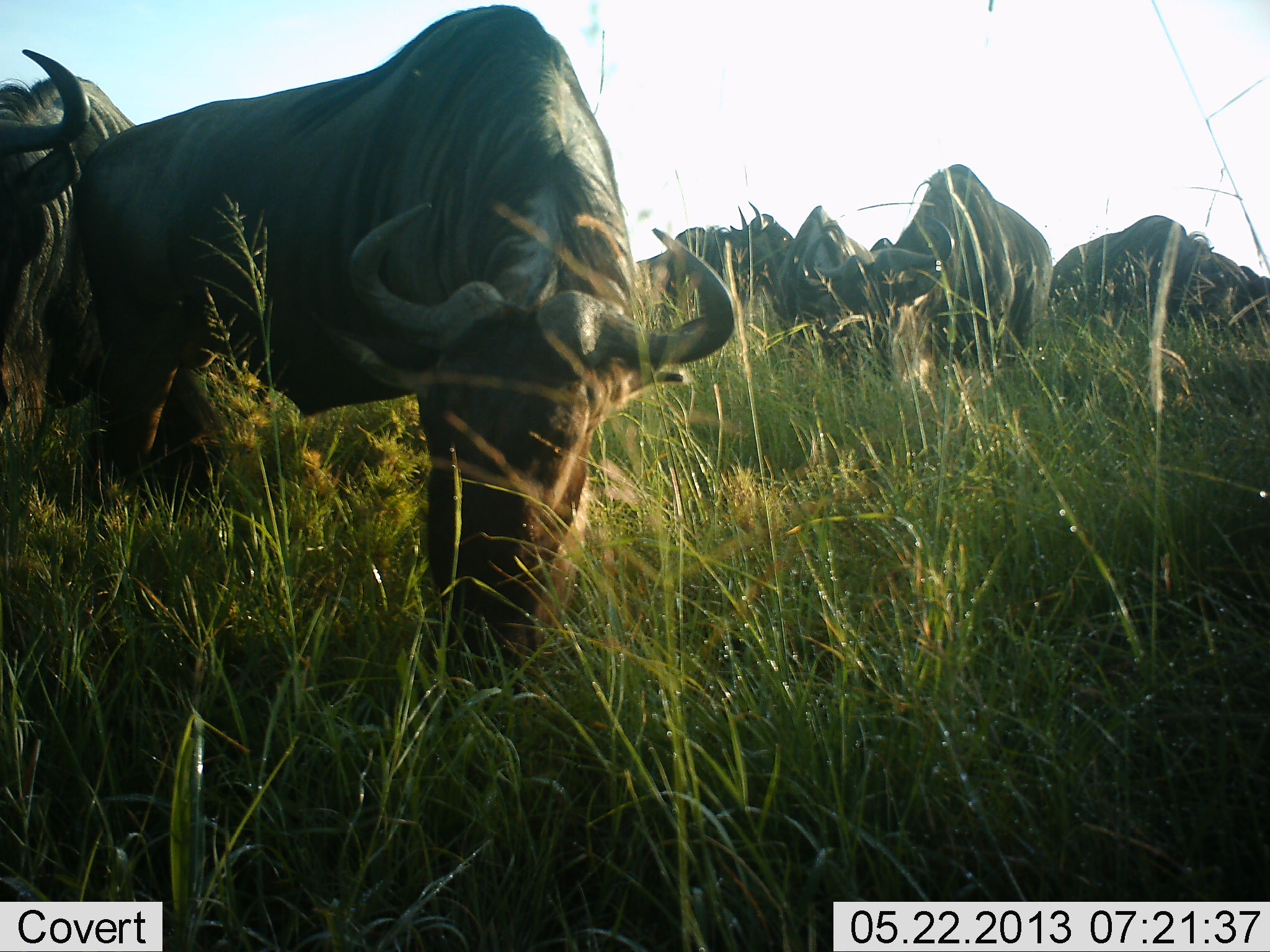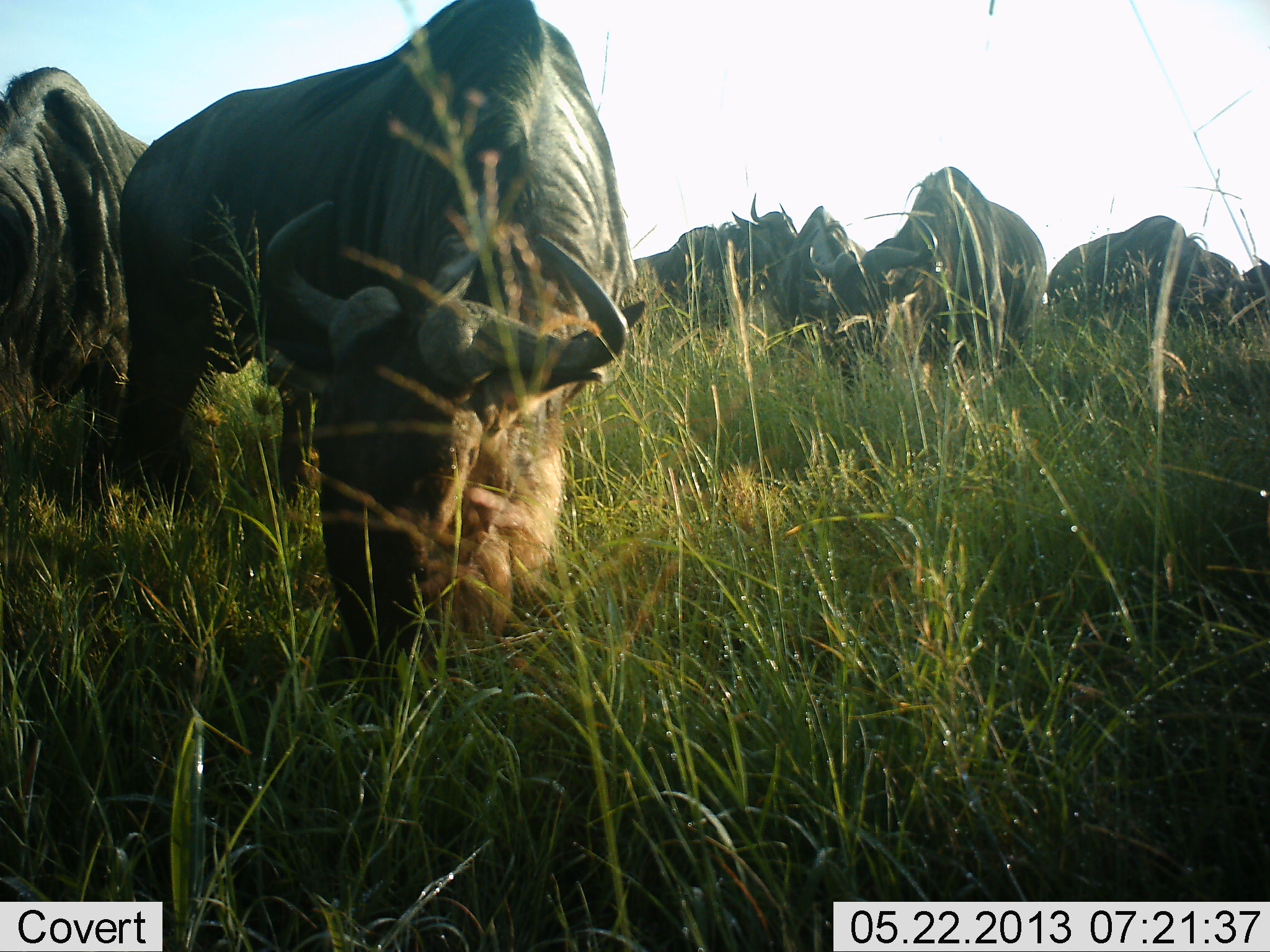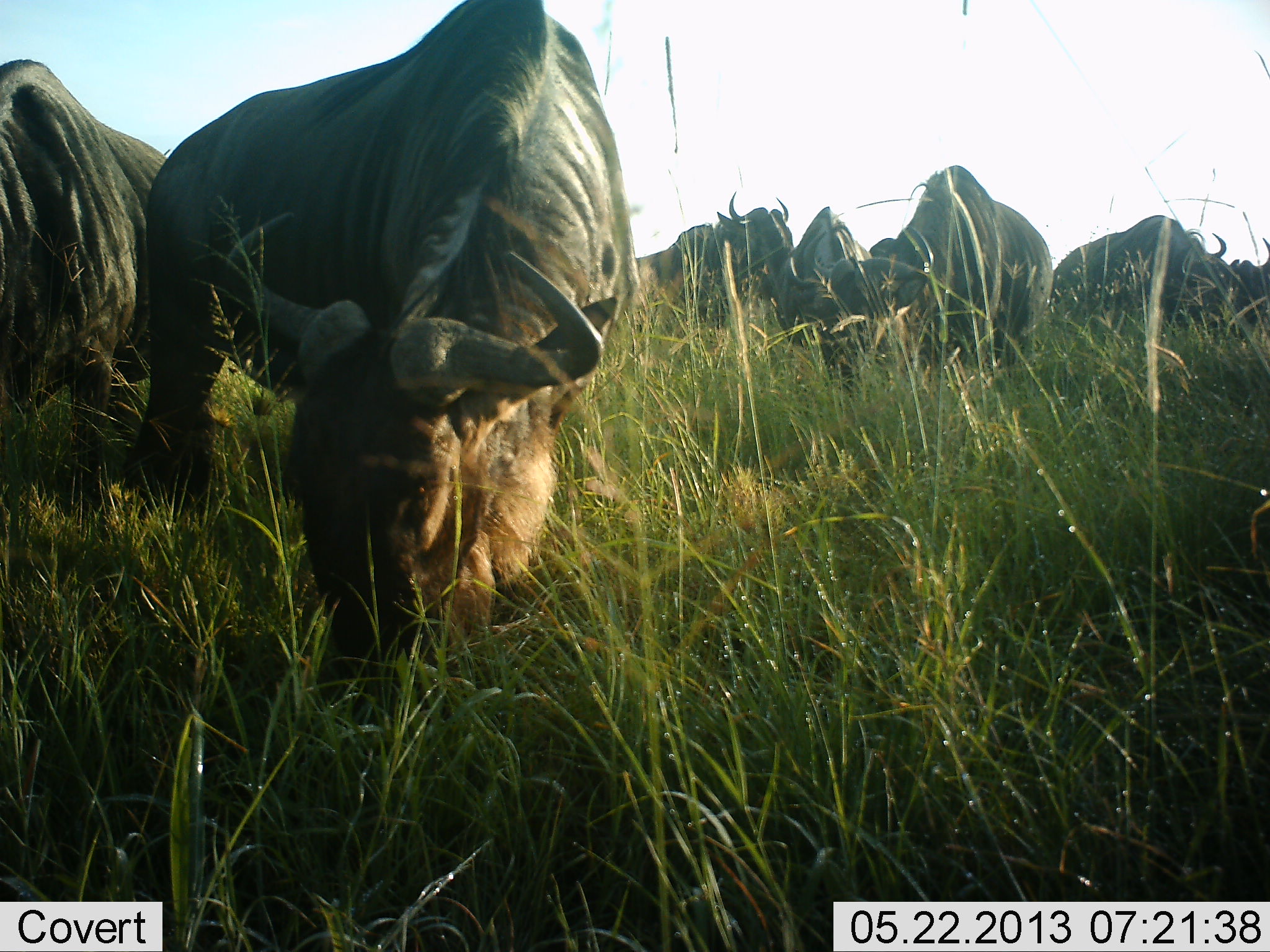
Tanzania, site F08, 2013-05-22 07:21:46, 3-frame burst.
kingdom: Animalia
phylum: Chordata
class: Mammalia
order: Artiodactyla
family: Bovidae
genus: Connochaetes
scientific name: Connochaetes taurinus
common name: blue wildebeest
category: wildebeest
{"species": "wildebeest (blue wildebeest) (Connochaetes taurinus)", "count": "7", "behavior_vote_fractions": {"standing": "43%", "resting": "9%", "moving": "13%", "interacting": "9%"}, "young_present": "0%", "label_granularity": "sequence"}